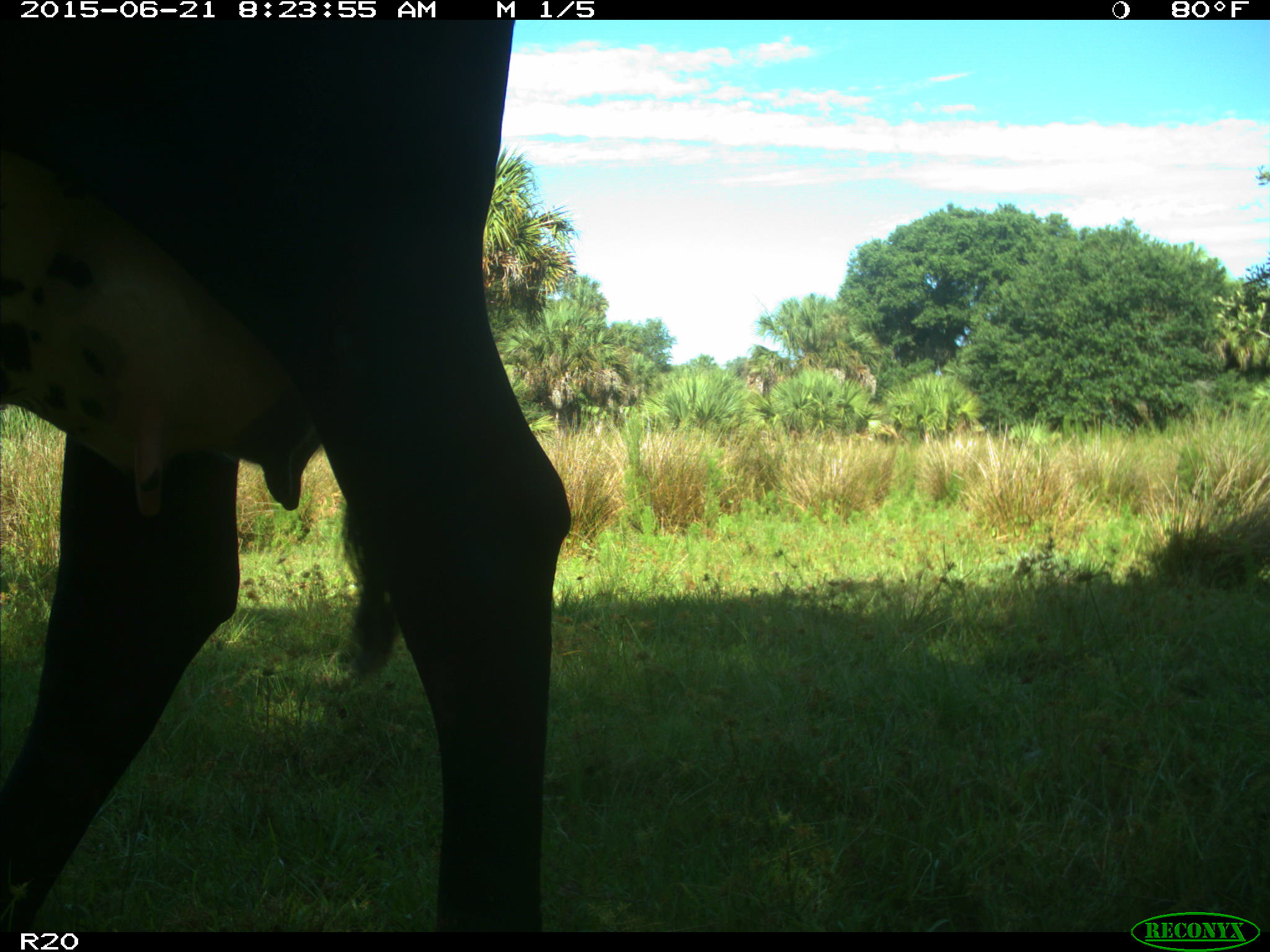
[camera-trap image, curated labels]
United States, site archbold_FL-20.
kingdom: Animalia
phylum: Chordata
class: Mammalia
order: Artiodactyla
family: Bovidae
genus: Bos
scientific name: Bos taurus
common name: domestic cow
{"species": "Bos taurus (domestic cow)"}